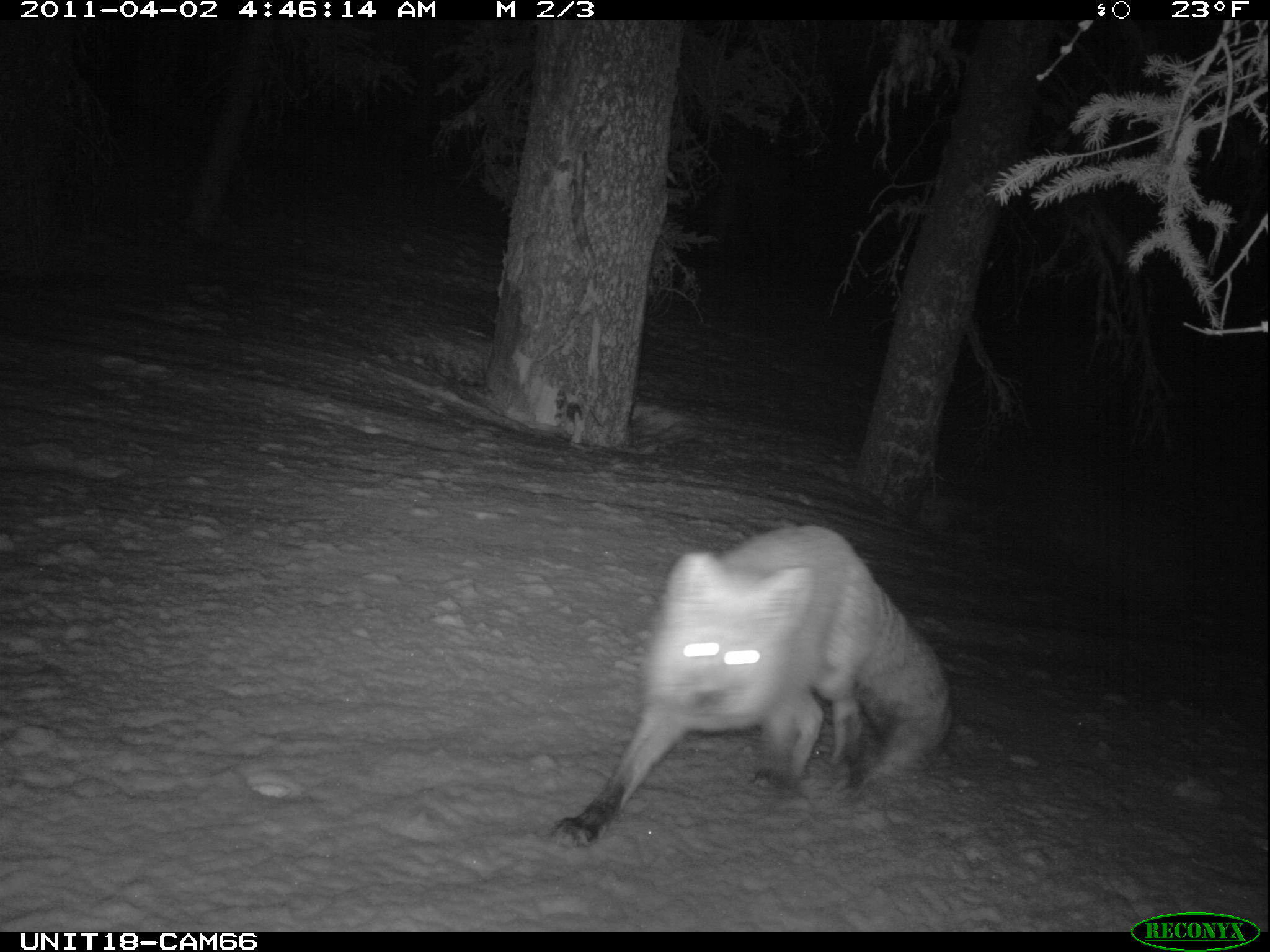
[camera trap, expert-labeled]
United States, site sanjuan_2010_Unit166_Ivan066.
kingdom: Animalia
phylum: Chordata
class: Mammalia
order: Carnivora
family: Canidae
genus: Vulpes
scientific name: Vulpes vulpes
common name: red fox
Vulpes vulpes (red fox).